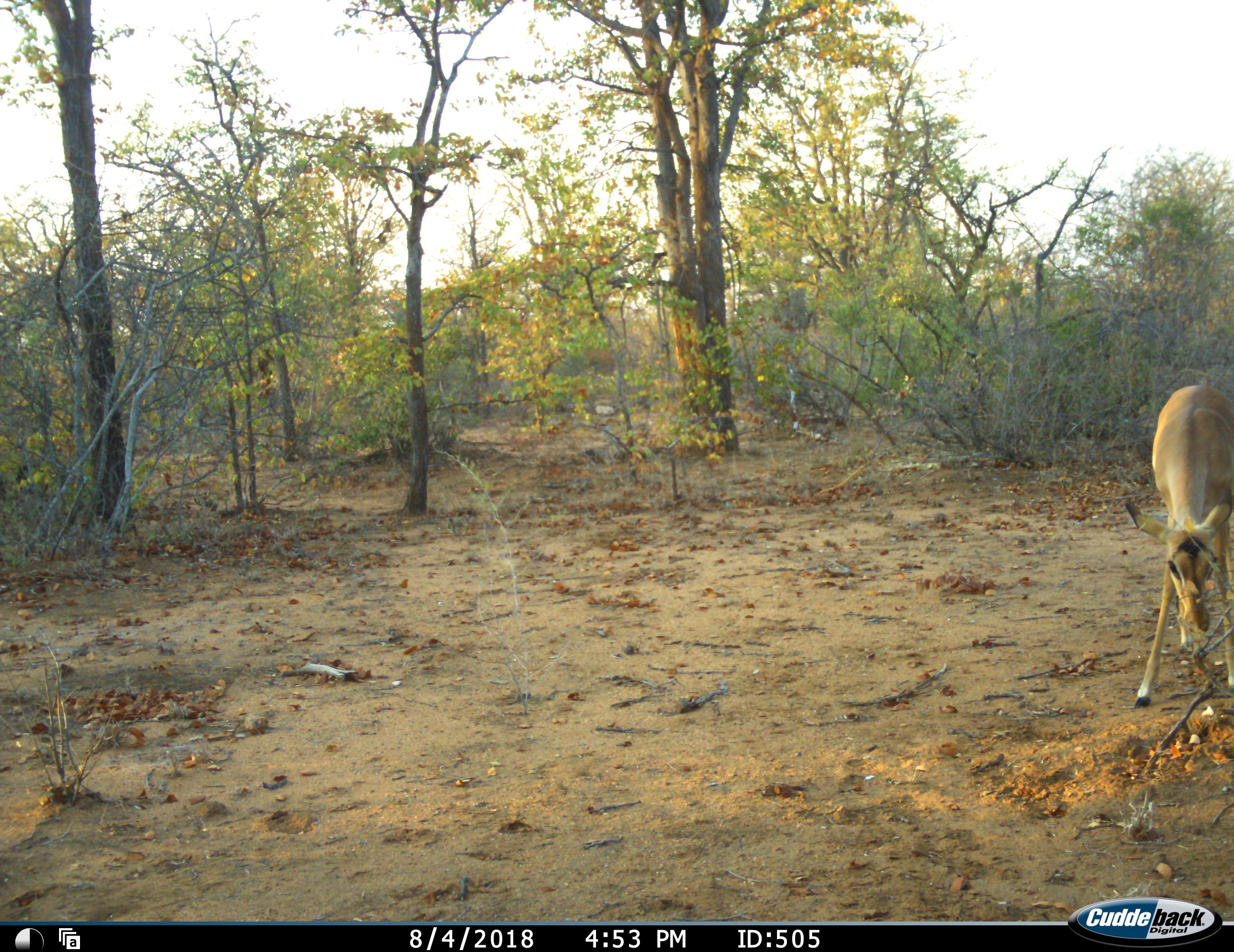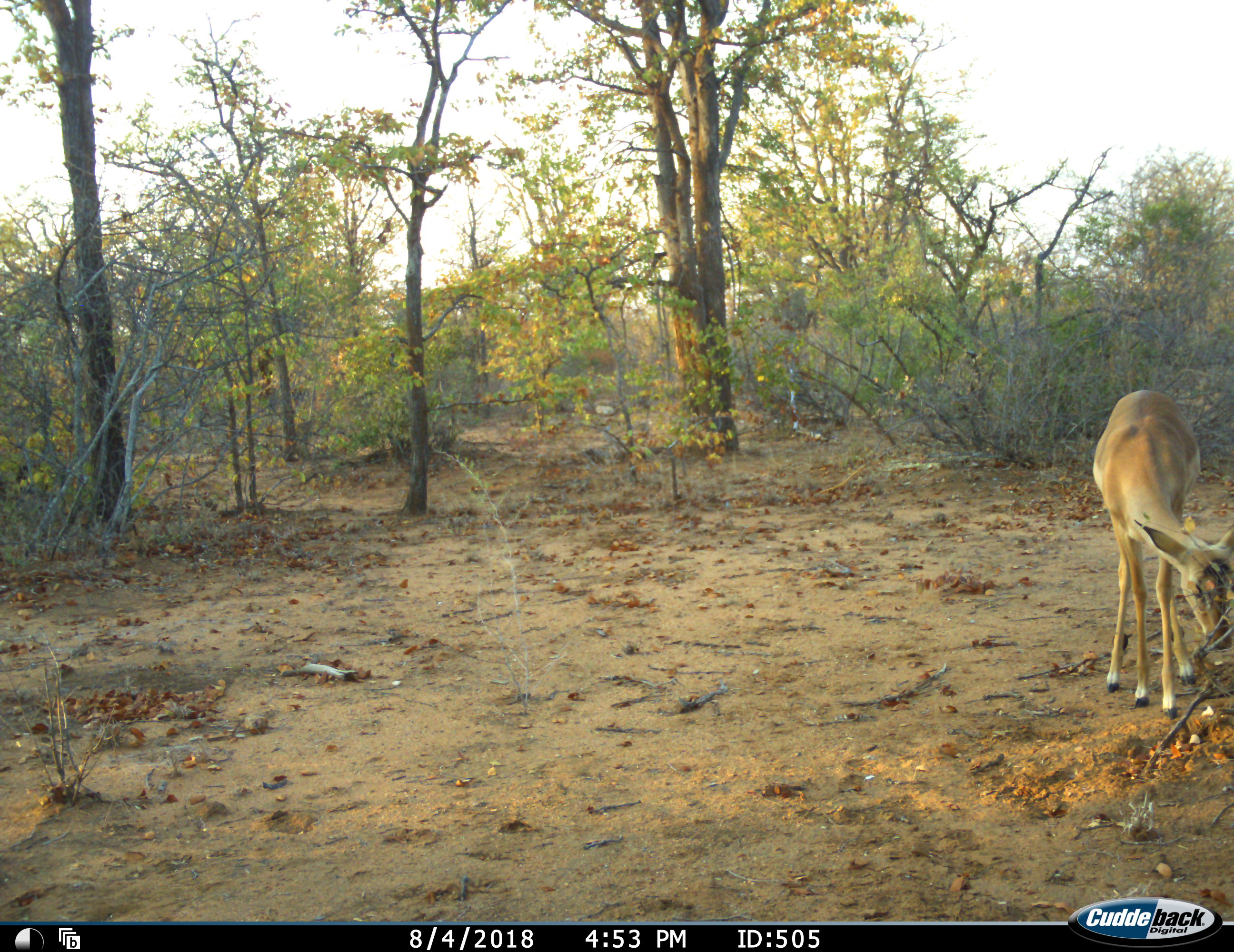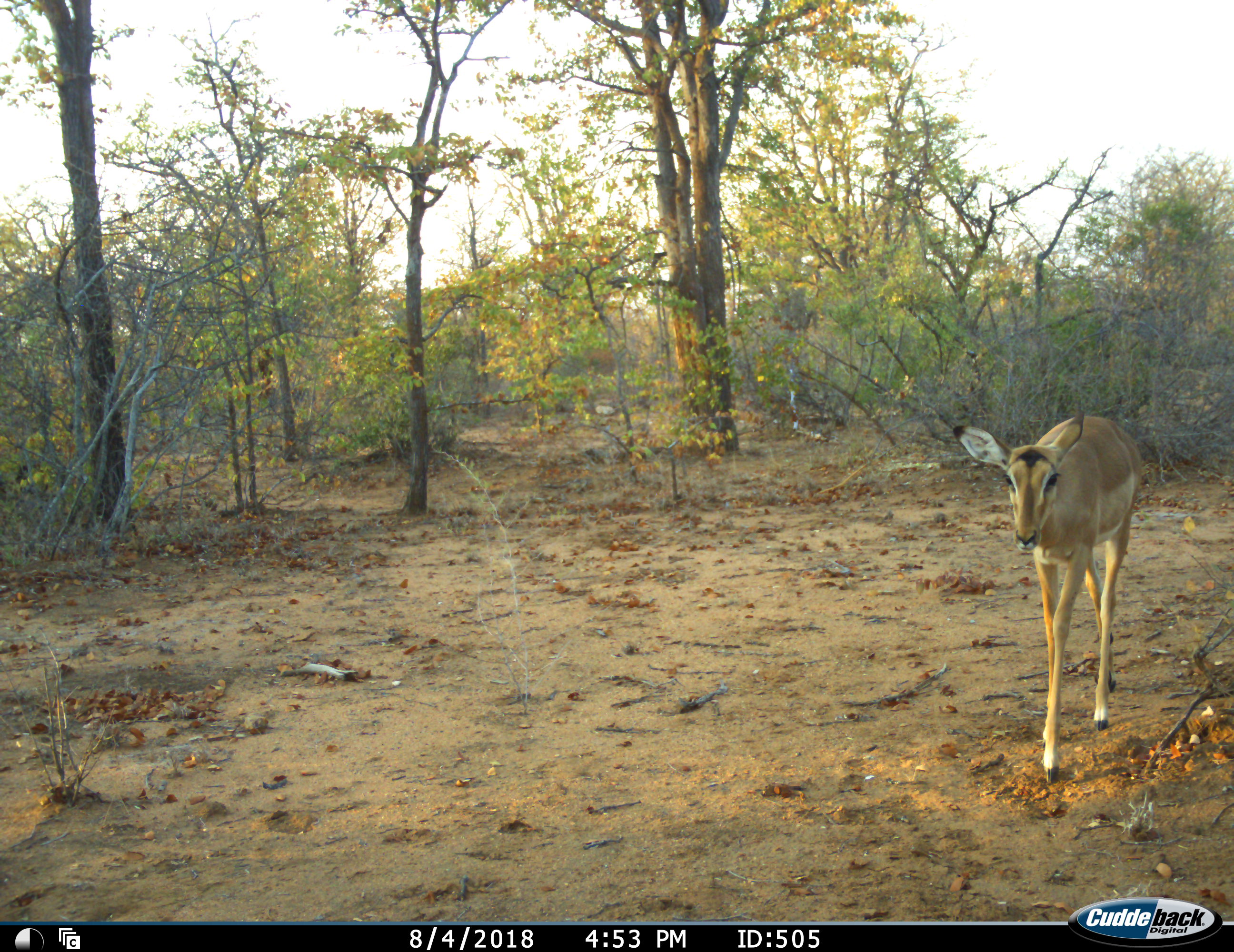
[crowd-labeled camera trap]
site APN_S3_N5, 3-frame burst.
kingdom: Animalia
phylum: Chordata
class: Mammalia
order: Artiodactyla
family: Bovidae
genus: Aepyceros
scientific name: Aepyceros melampus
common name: impala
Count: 1.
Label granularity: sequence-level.